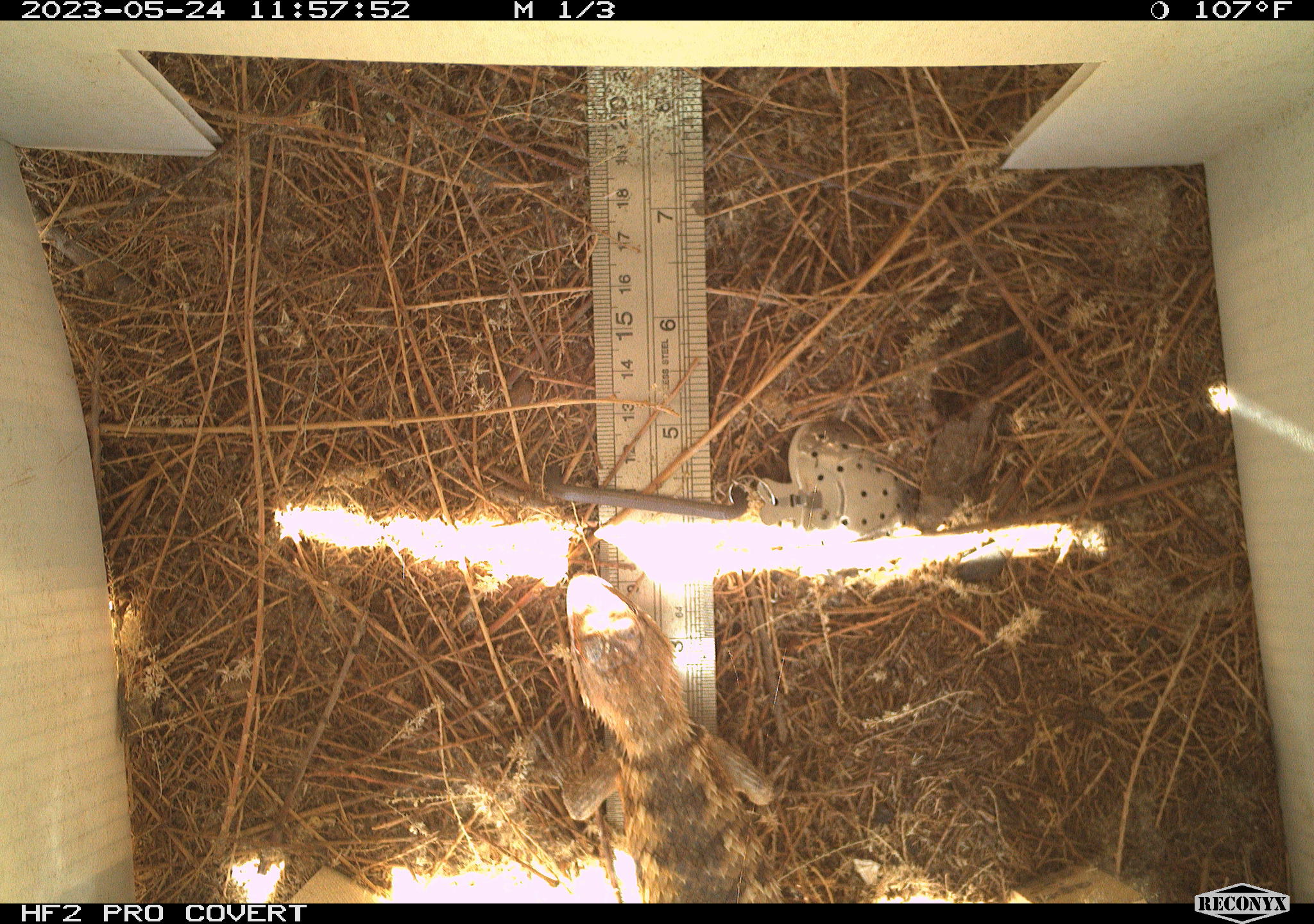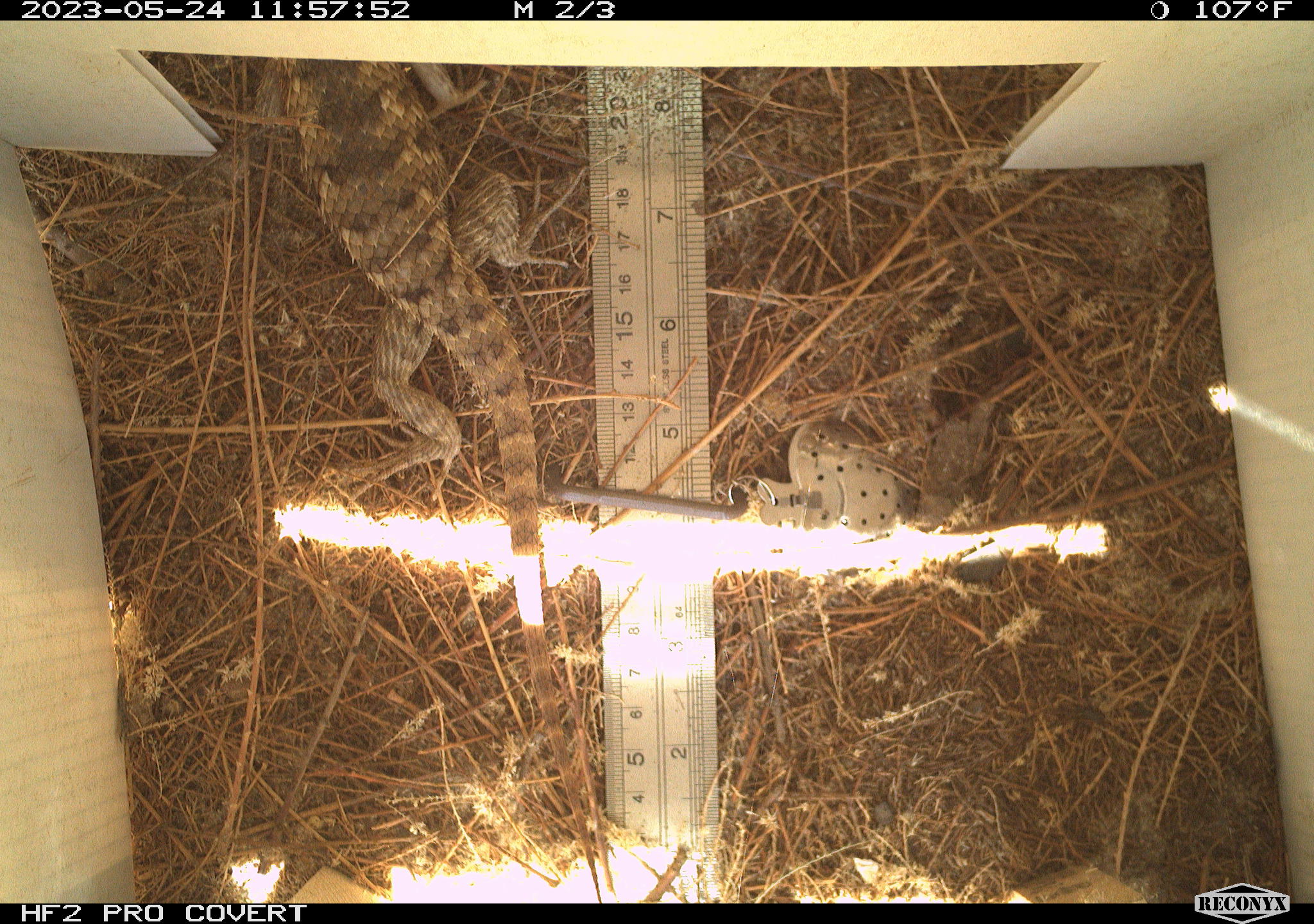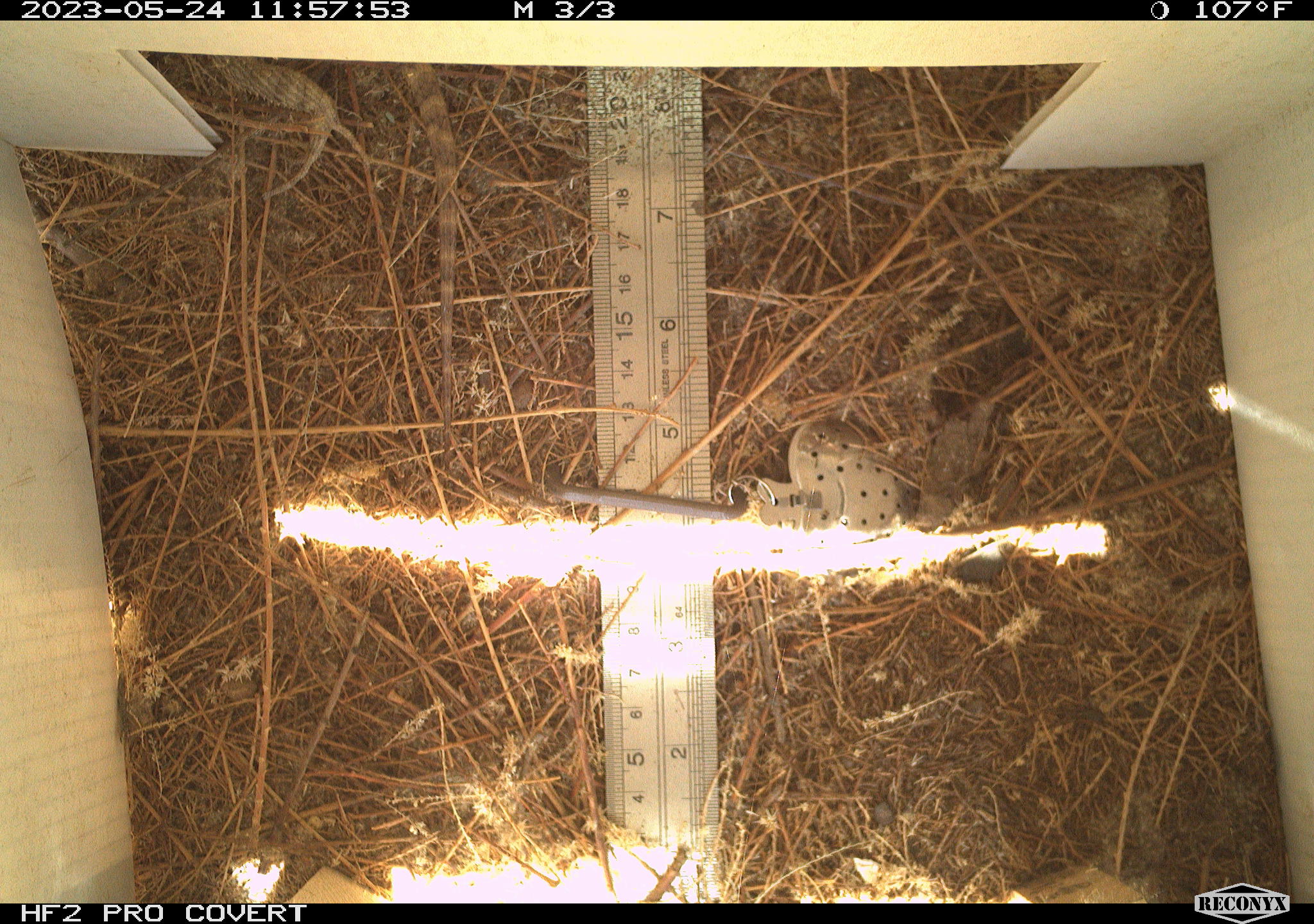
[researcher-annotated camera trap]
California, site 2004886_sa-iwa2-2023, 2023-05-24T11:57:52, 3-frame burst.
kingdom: Animalia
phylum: Chordata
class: Reptilia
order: Squamata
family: Phrynosomatidae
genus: Sceloporus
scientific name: Sceloporus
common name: spiny lizards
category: sceloporus species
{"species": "sceloporus species (spiny lizards) (Sceloporus)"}